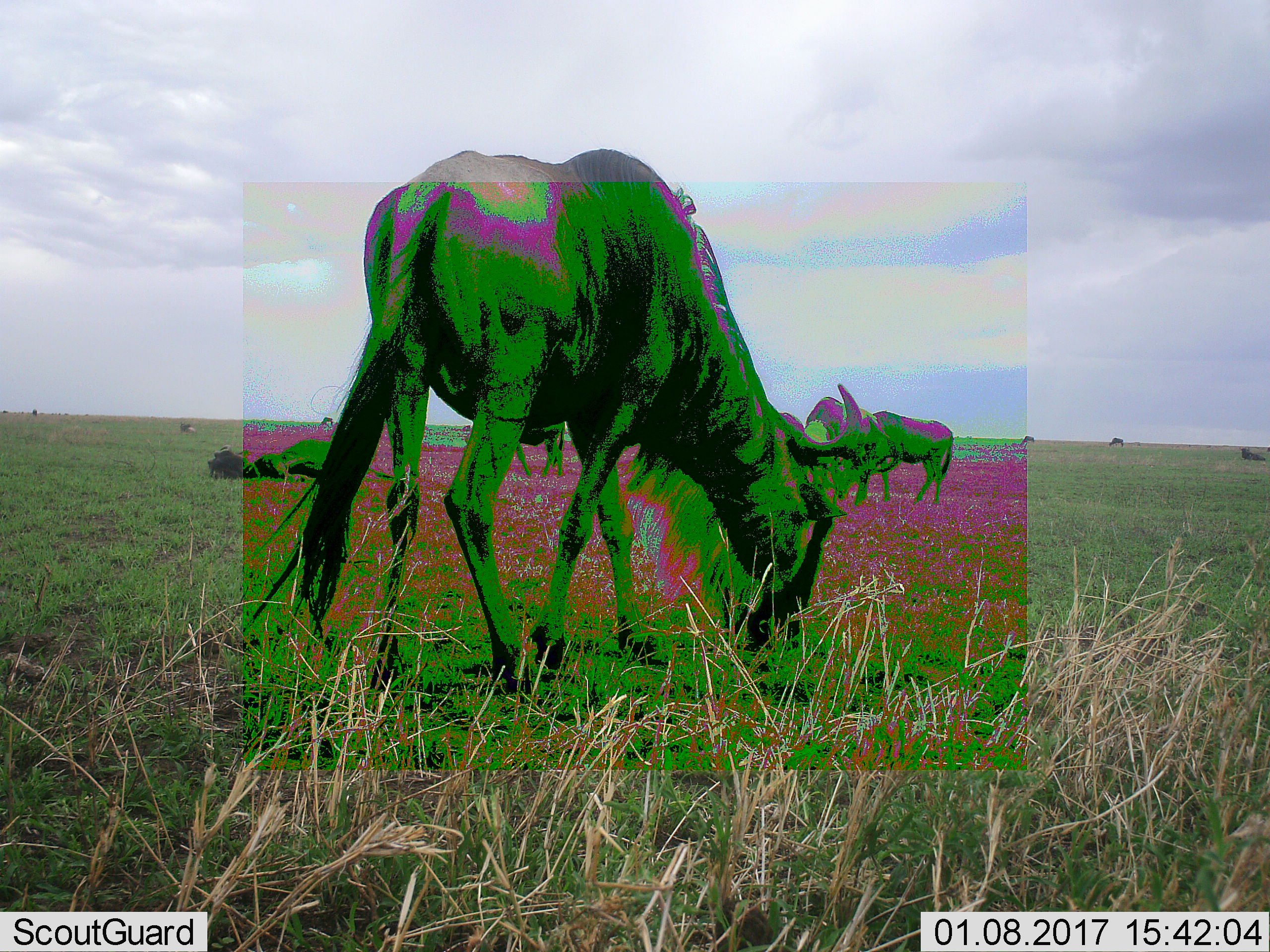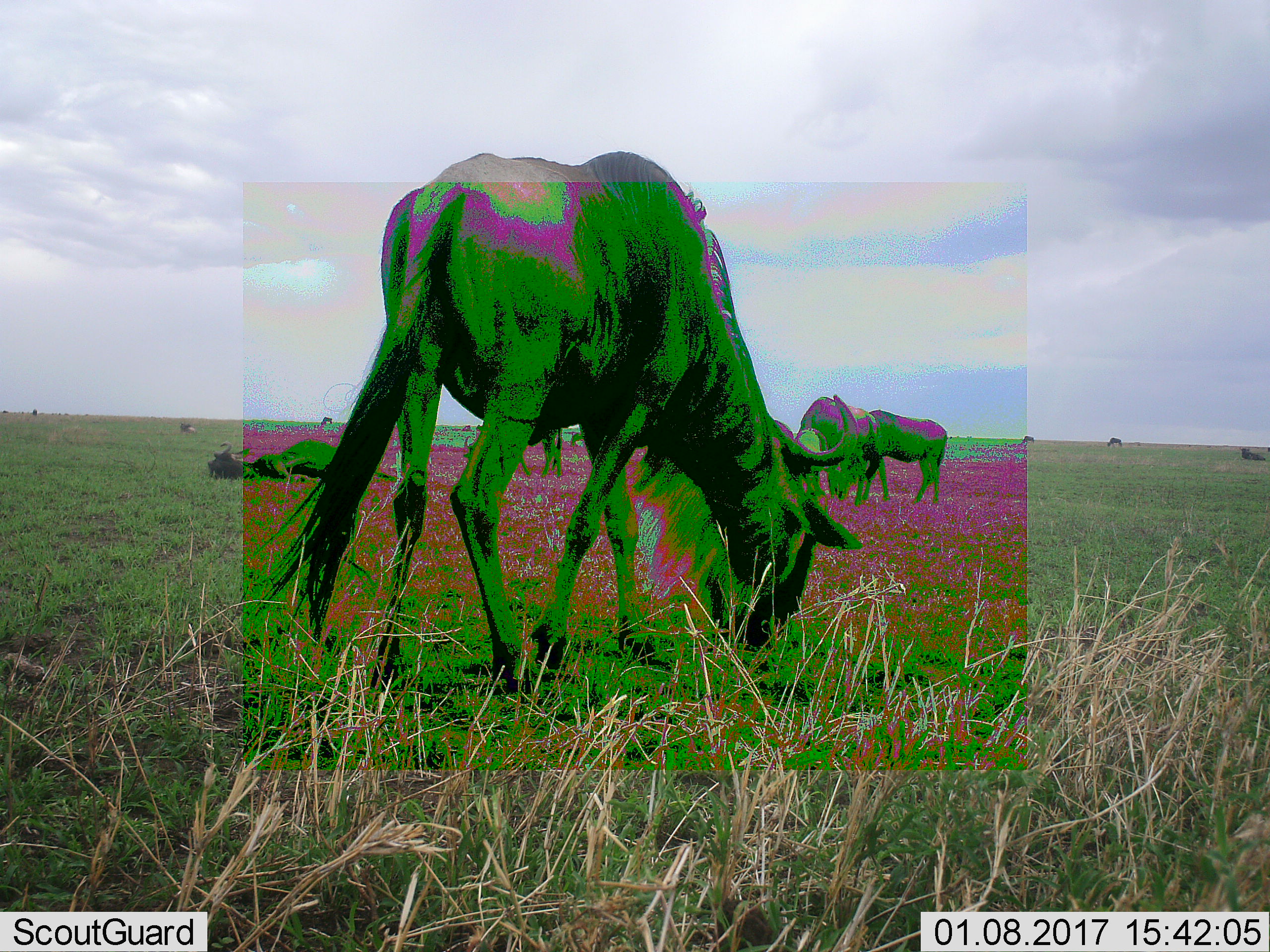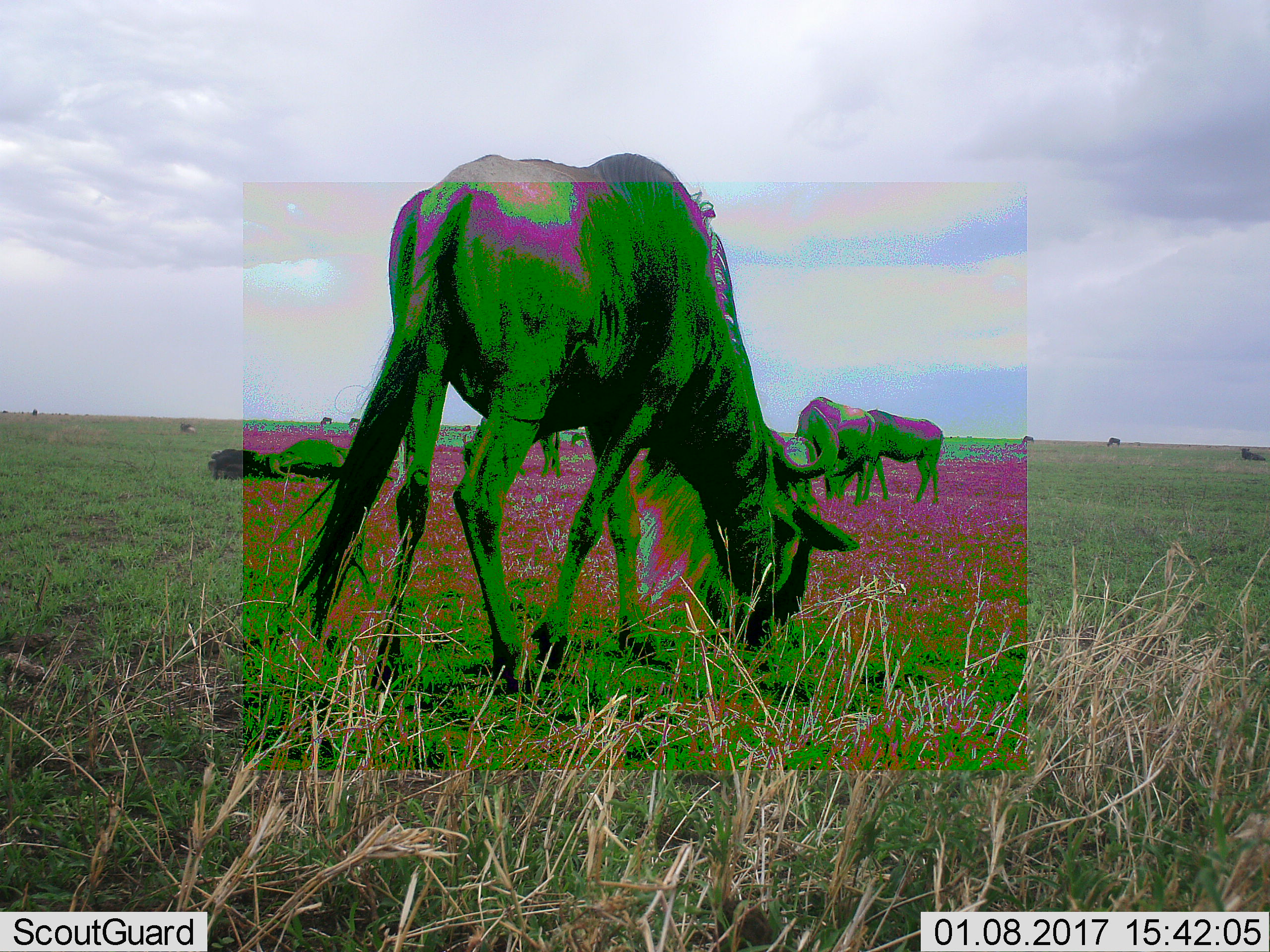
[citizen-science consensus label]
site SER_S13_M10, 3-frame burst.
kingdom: Animalia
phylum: Chordata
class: Mammalia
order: Artiodactyla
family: Bovidae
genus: Connochaetes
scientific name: Connochaetes taurinus taurinus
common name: blue wildebeest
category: wildebeestblue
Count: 11-50.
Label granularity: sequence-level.